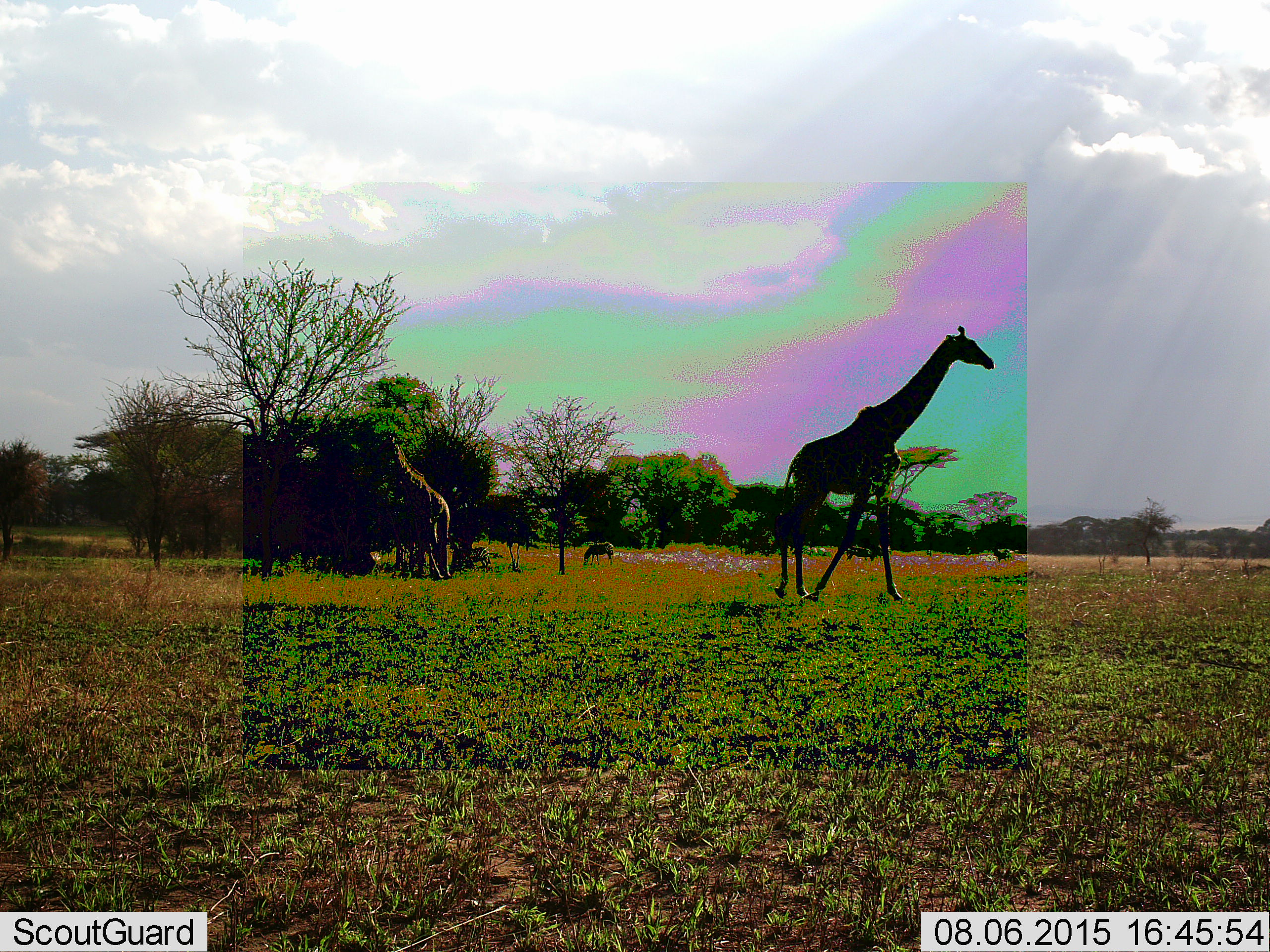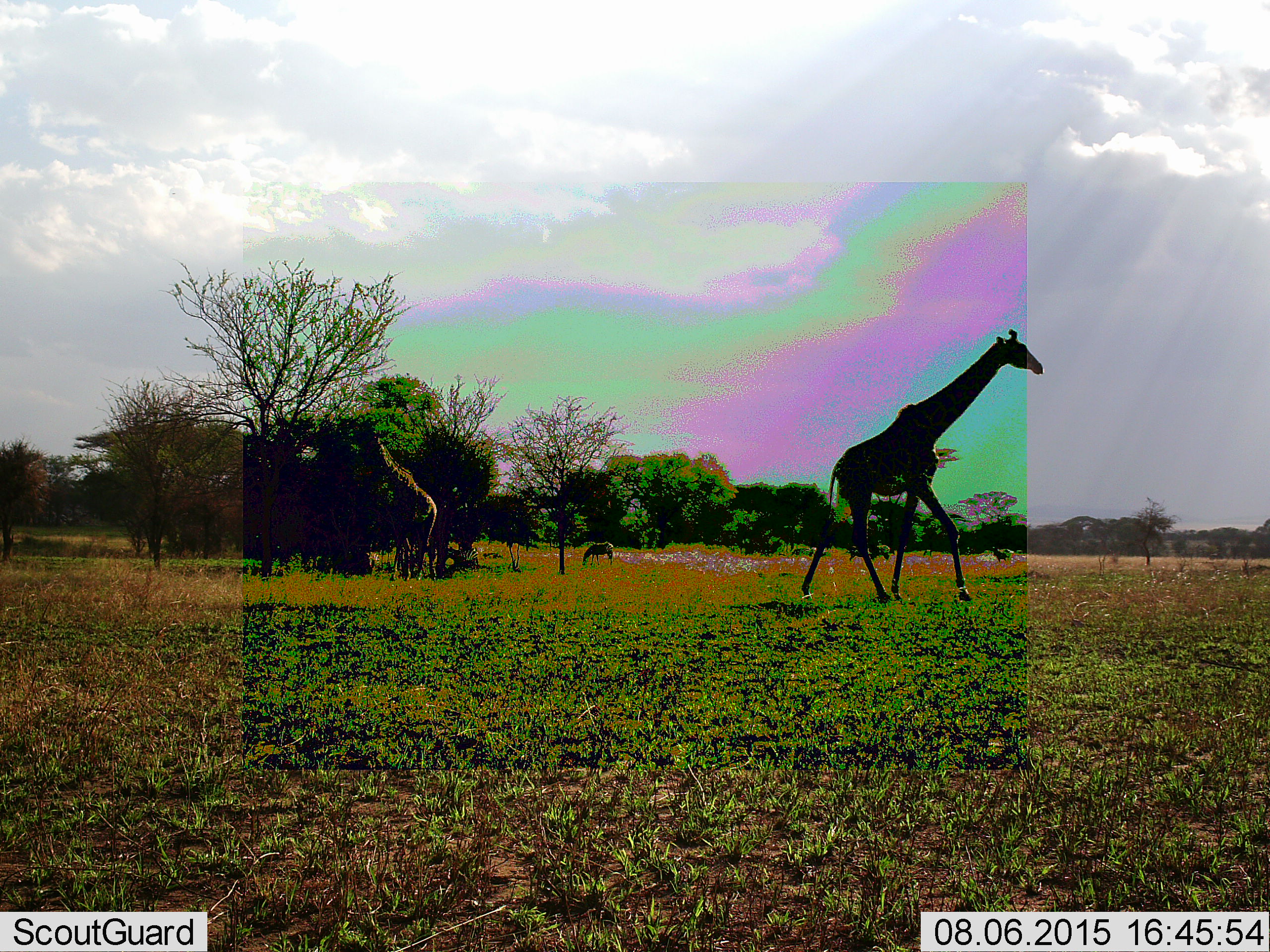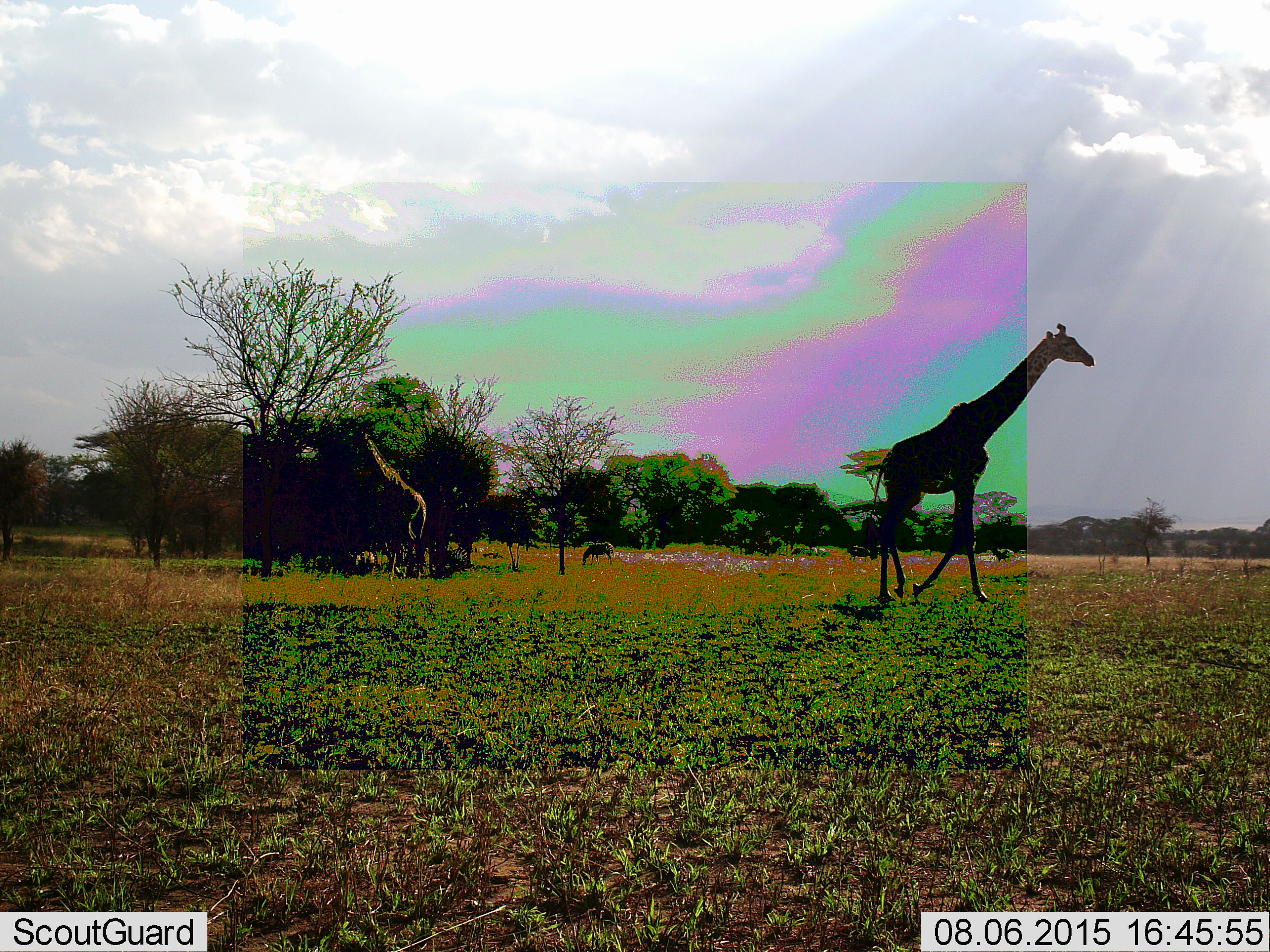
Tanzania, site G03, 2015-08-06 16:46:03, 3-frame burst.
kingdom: Animalia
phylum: Chordata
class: Mammalia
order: Artiodactyla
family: Giraffidae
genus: Giraffa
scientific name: Giraffa camelopardalis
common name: giraffe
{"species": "giraffe (Giraffa camelopardalis)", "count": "2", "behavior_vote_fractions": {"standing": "22%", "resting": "0%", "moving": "89%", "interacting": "0%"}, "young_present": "6%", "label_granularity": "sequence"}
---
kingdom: Animalia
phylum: Chordata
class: Mammalia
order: Perissodactyla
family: Equidae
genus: Equus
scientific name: Equus quagga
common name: plains zebra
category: zebra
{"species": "zebra (plains zebra) (Equus quagga)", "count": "3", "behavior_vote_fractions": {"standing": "42%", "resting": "8%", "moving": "25%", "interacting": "0%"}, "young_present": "0%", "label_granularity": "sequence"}